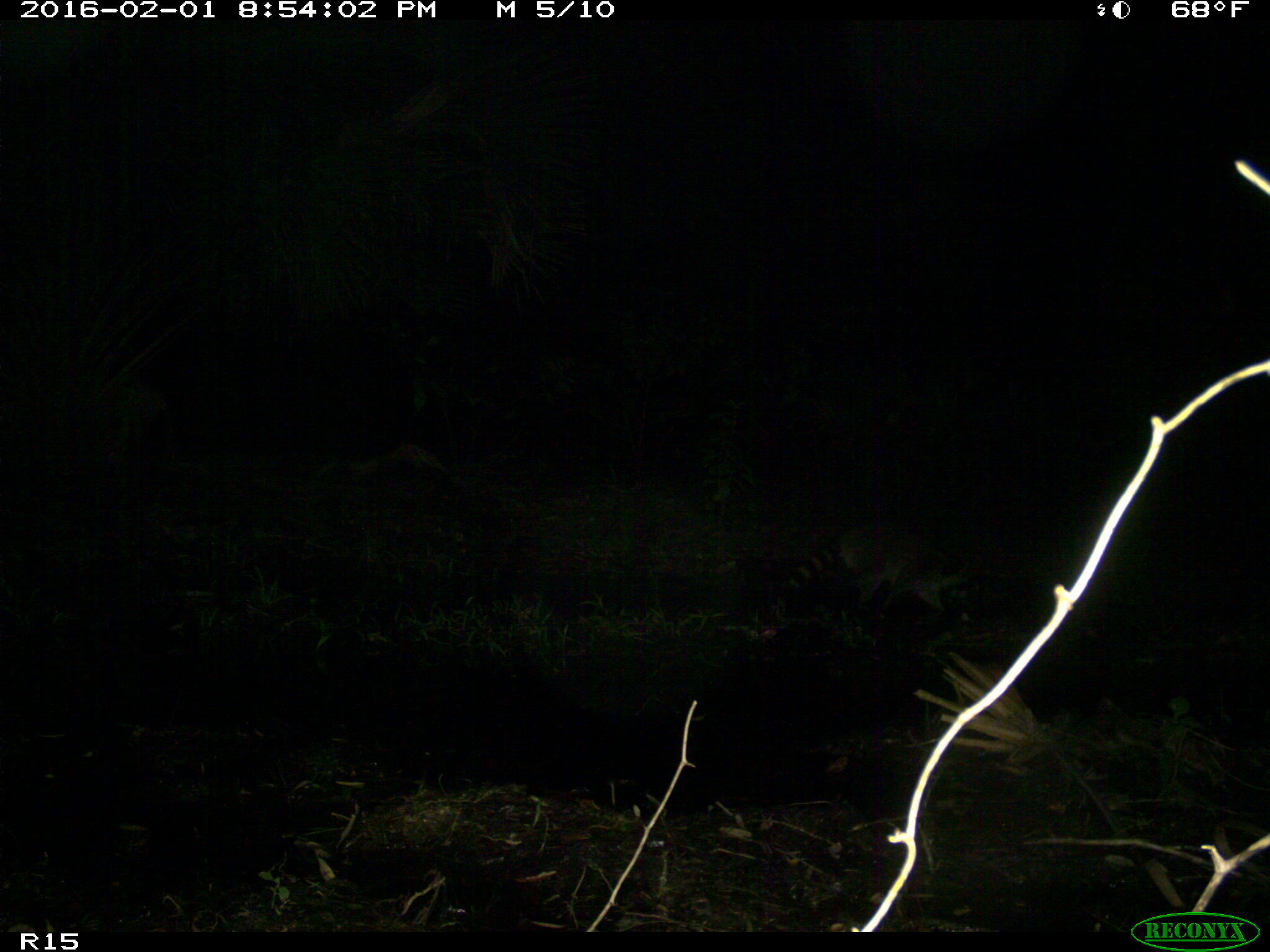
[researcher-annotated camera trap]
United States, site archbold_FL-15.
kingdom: Animalia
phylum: Chordata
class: Mammalia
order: Carnivora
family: Procyonidae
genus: Procyon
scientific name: Procyon lotor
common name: common raccoon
Procyon lotor (common raccoon).